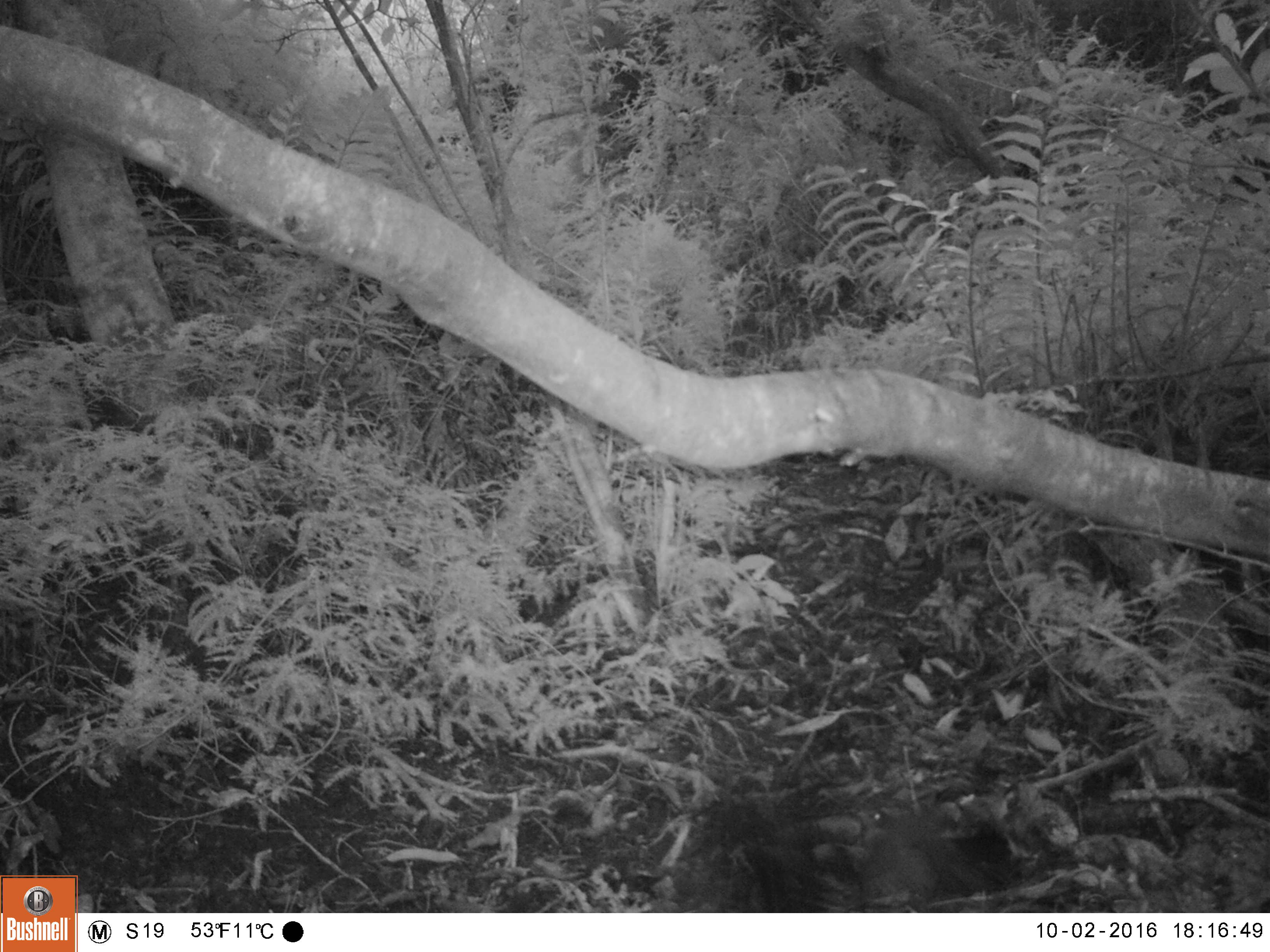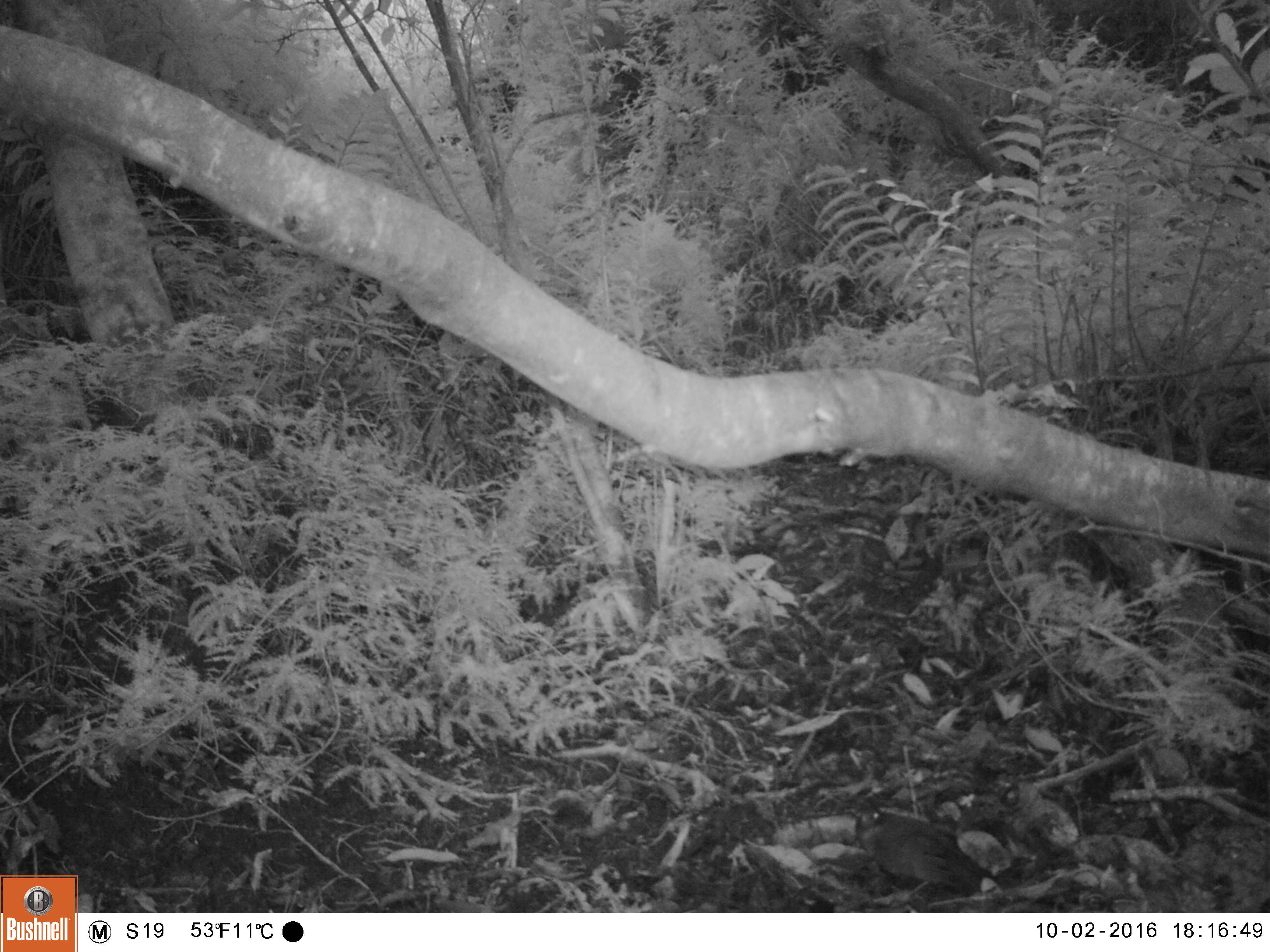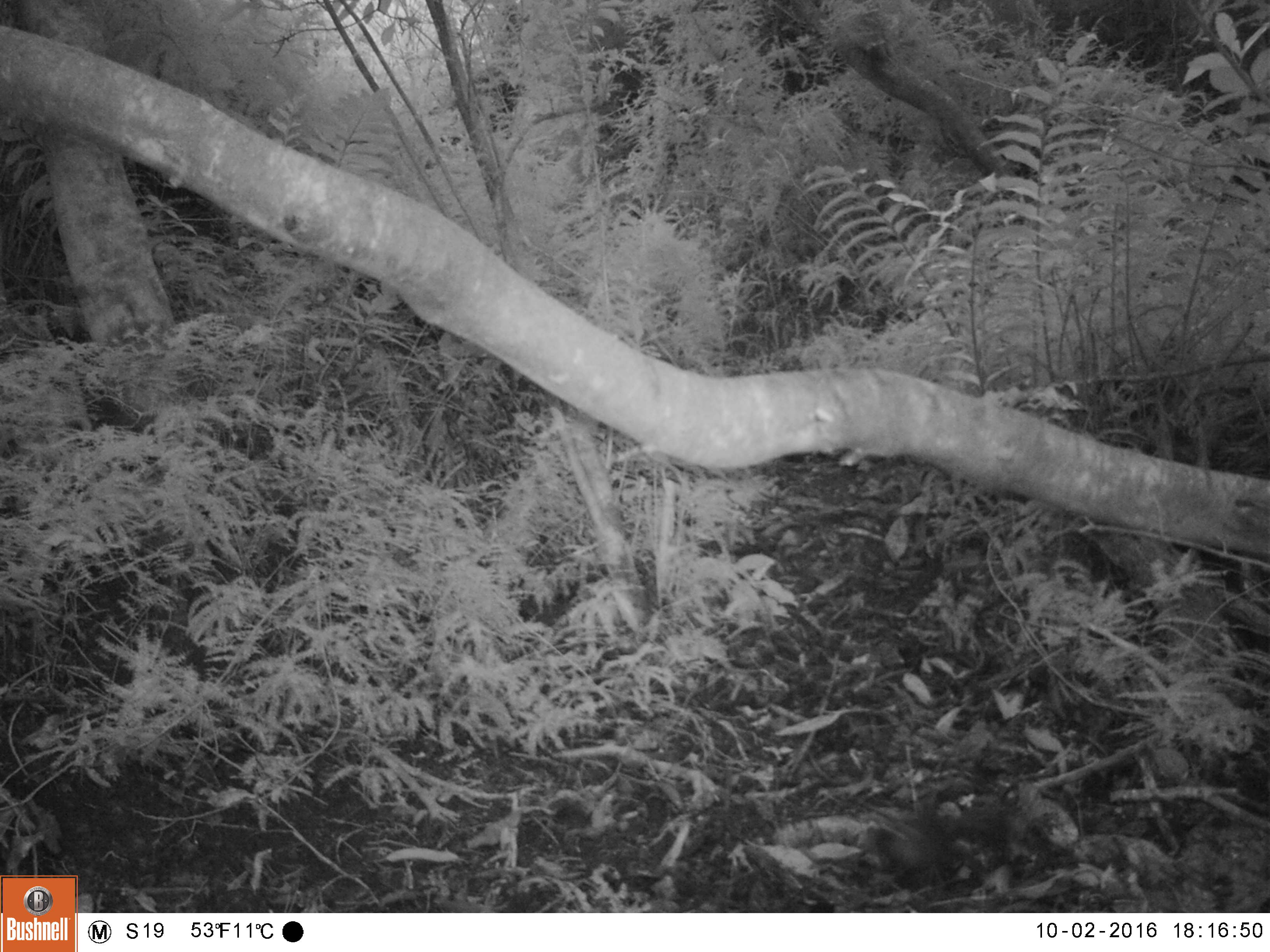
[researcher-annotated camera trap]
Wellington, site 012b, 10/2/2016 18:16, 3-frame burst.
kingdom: Animalia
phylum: Chordata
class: Aves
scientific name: Aves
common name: bird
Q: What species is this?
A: Bird (Aves).